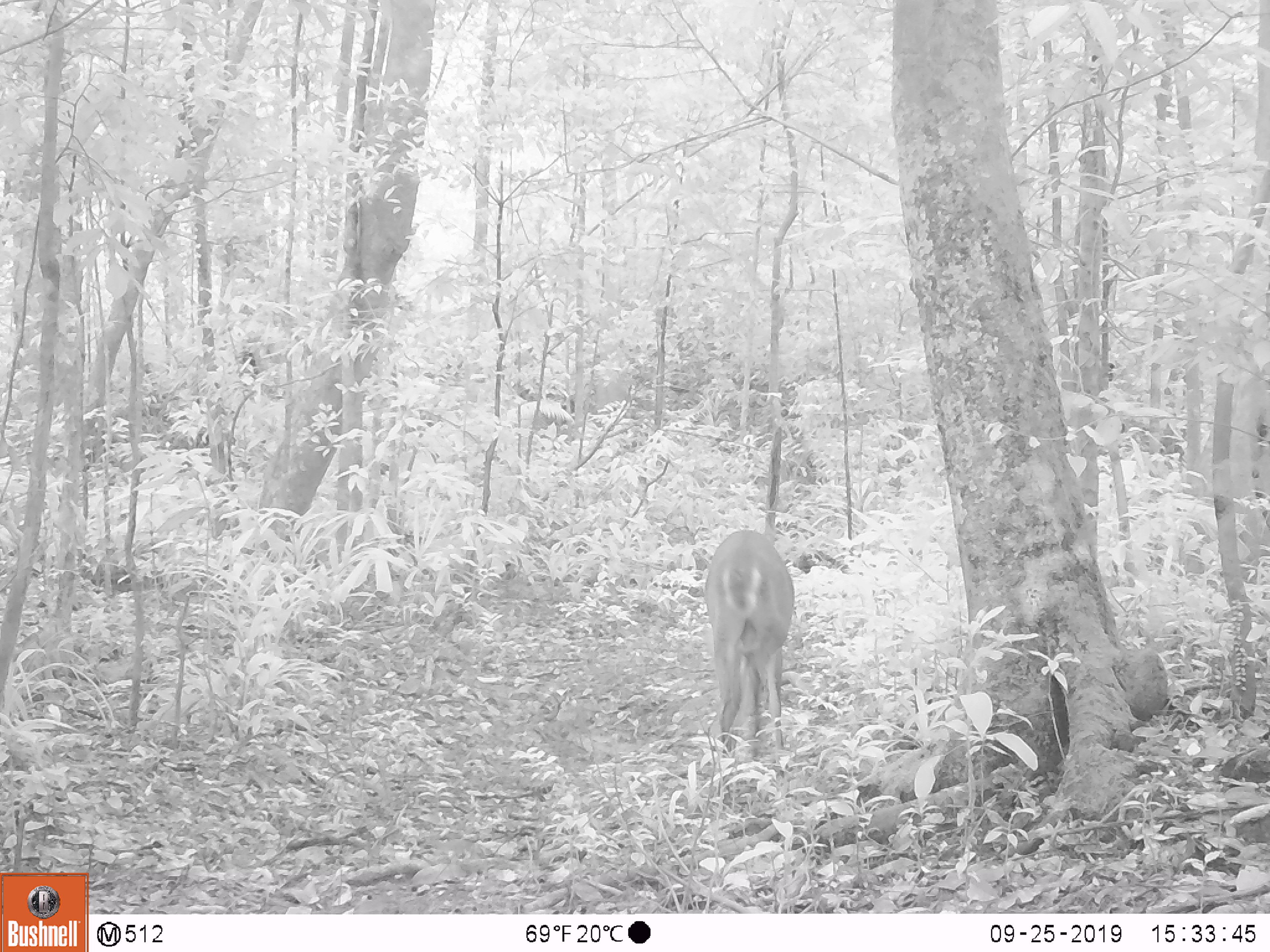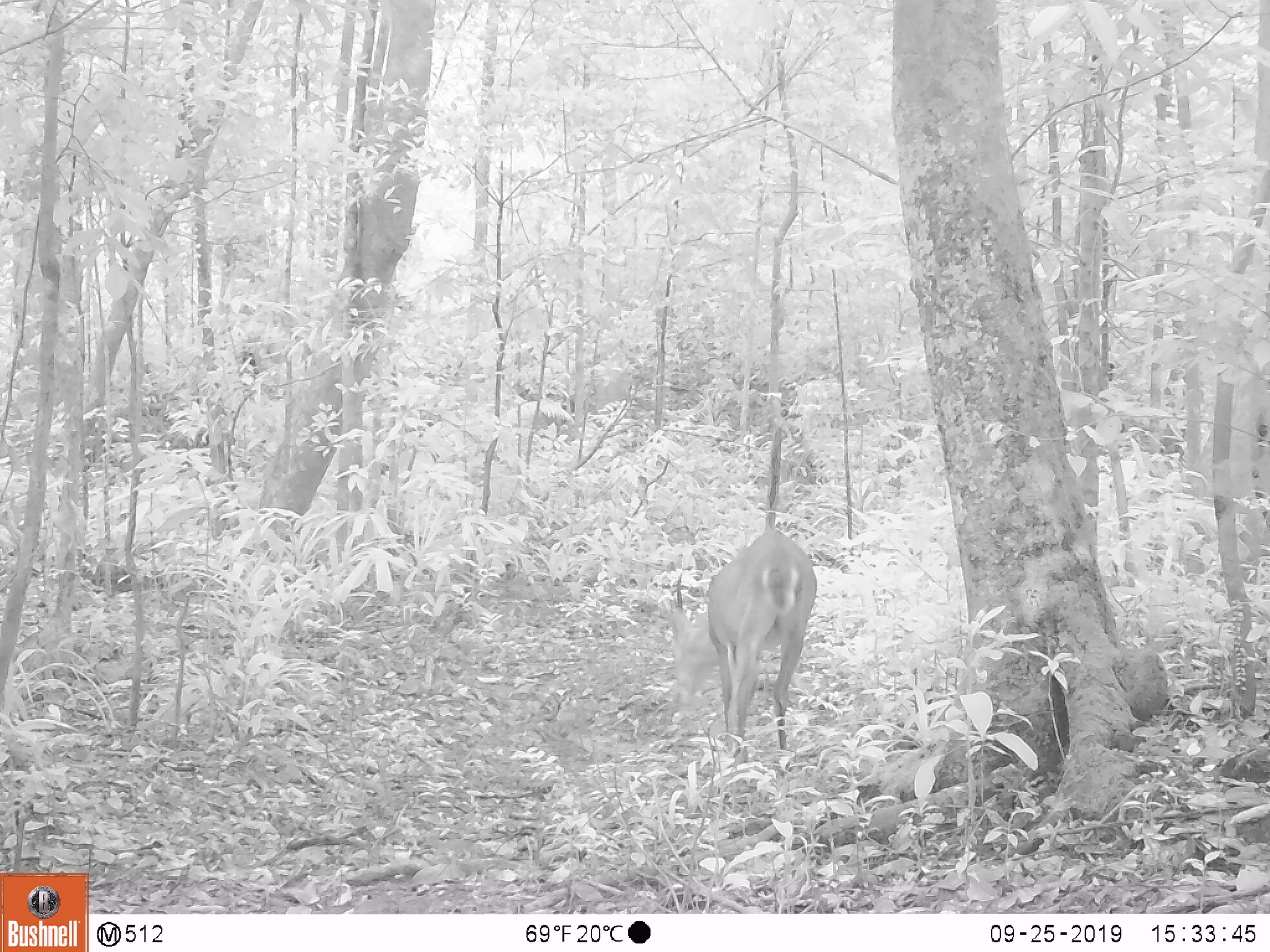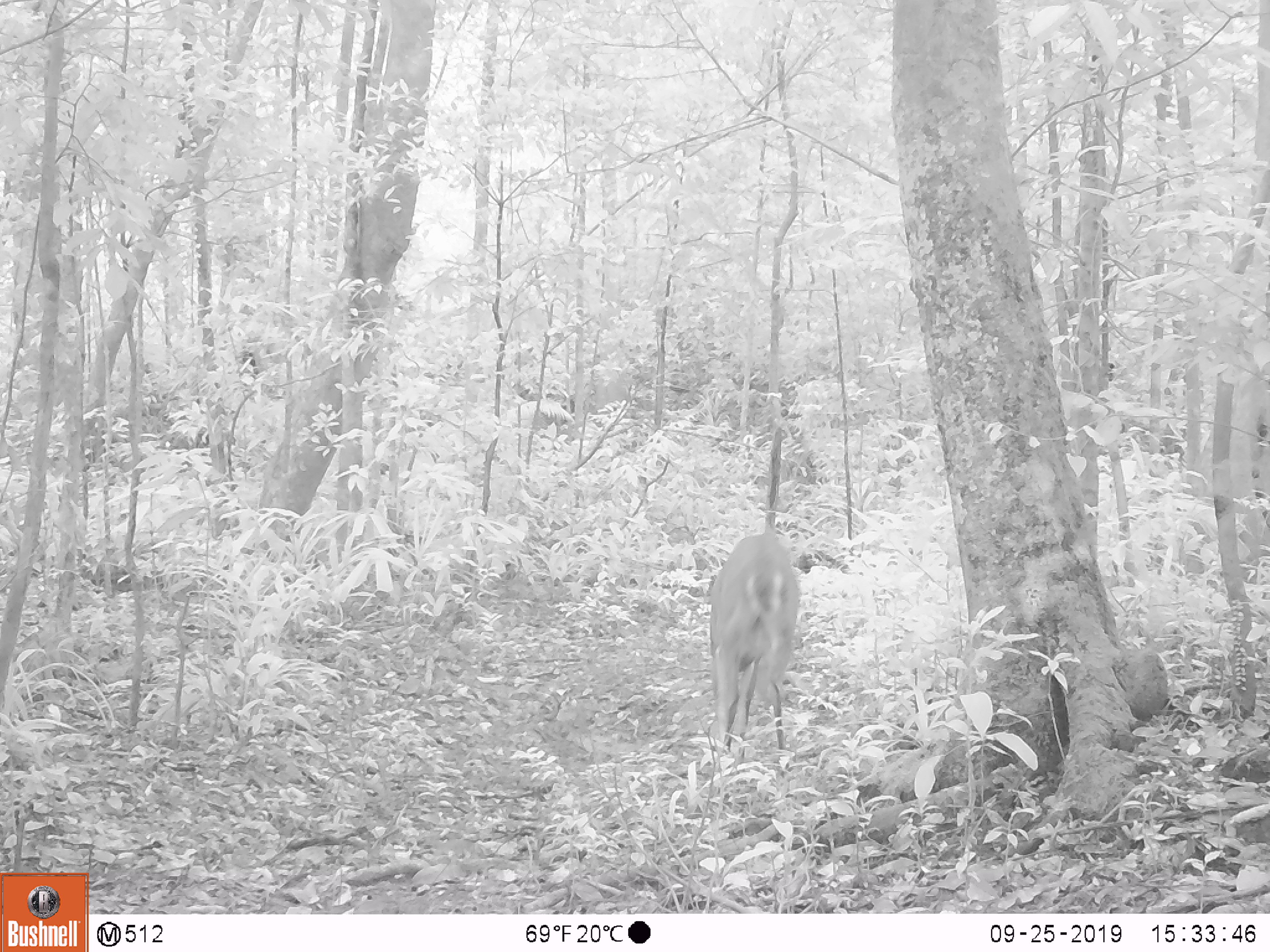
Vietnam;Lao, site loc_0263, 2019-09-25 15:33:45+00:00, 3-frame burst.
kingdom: Animalia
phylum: Chordata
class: Mammalia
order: Artiodactyla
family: Cervidae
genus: Muntiacus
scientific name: Muntiacus vuquangensis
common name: large-antlered muntjac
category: large antlered muntjac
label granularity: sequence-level